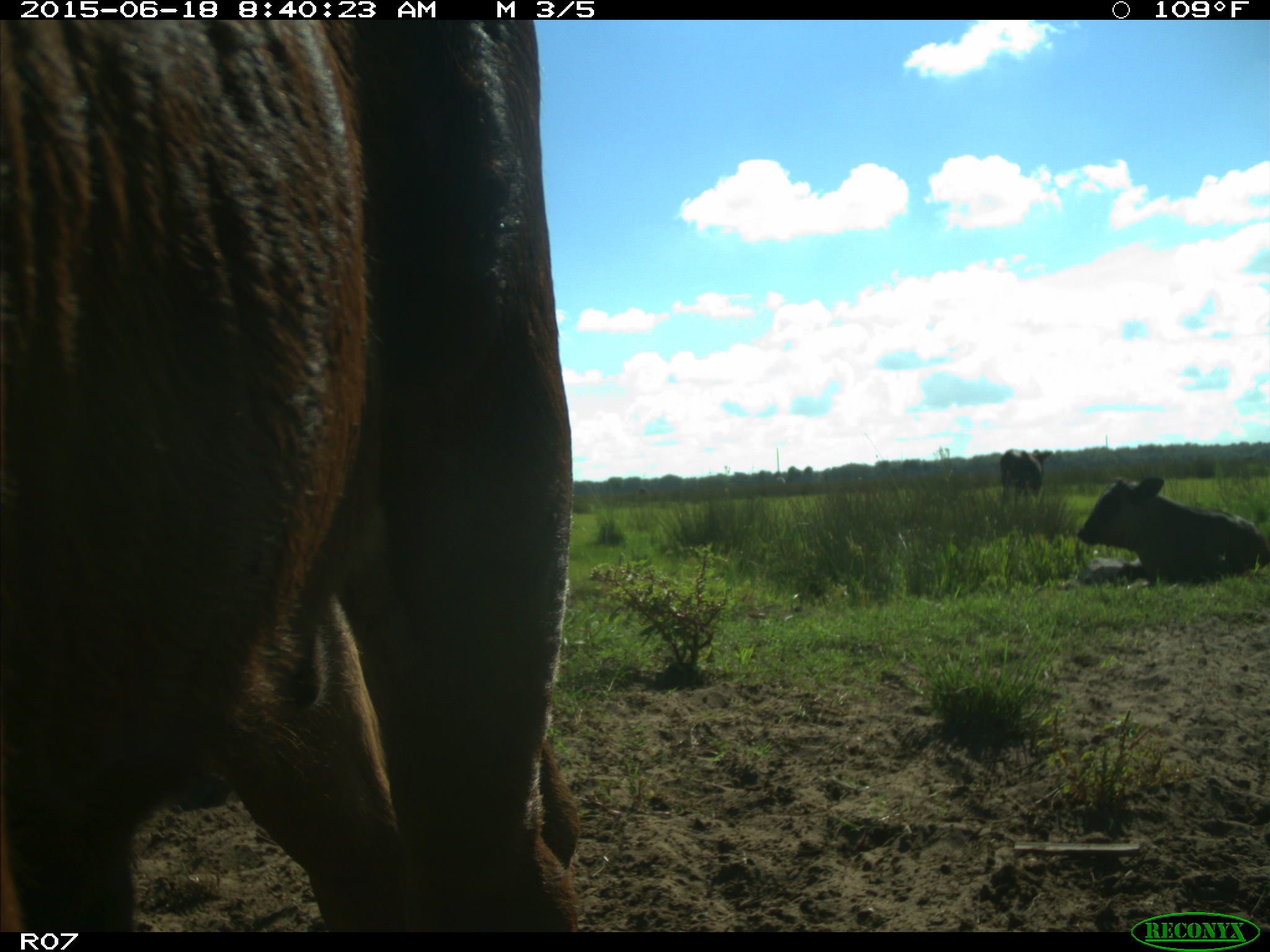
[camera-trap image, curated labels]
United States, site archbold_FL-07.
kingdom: Animalia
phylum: Chordata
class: Mammalia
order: Artiodactyla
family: Bovidae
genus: Bos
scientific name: Bos taurus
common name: domestic cow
Bos taurus (domestic cow).